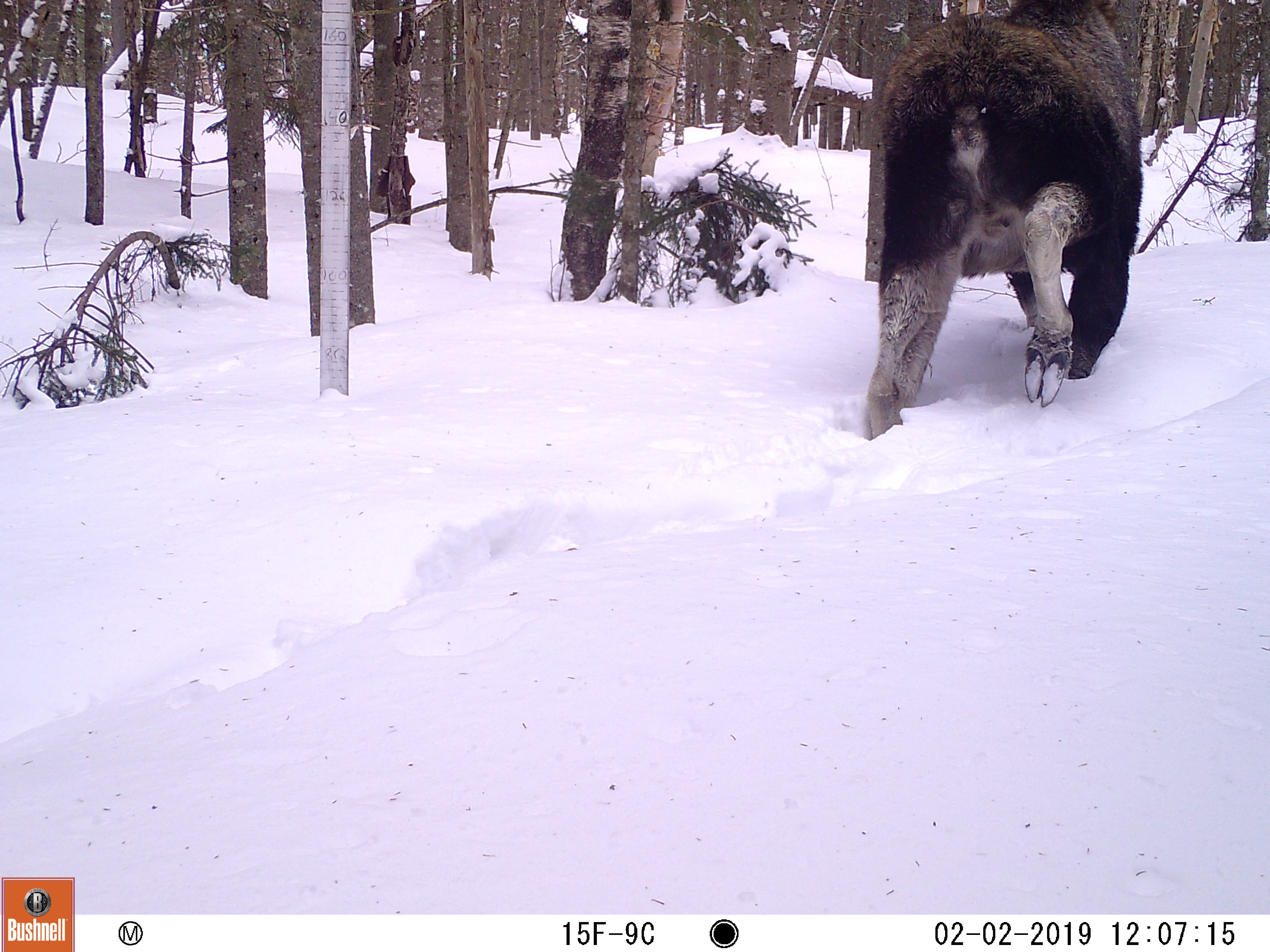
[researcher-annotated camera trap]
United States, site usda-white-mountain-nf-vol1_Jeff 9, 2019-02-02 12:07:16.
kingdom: Animalia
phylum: Chordata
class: Mammalia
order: Artiodactyla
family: Cervidae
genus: Alces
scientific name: Alces alces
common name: moose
Moose (Alces alces).